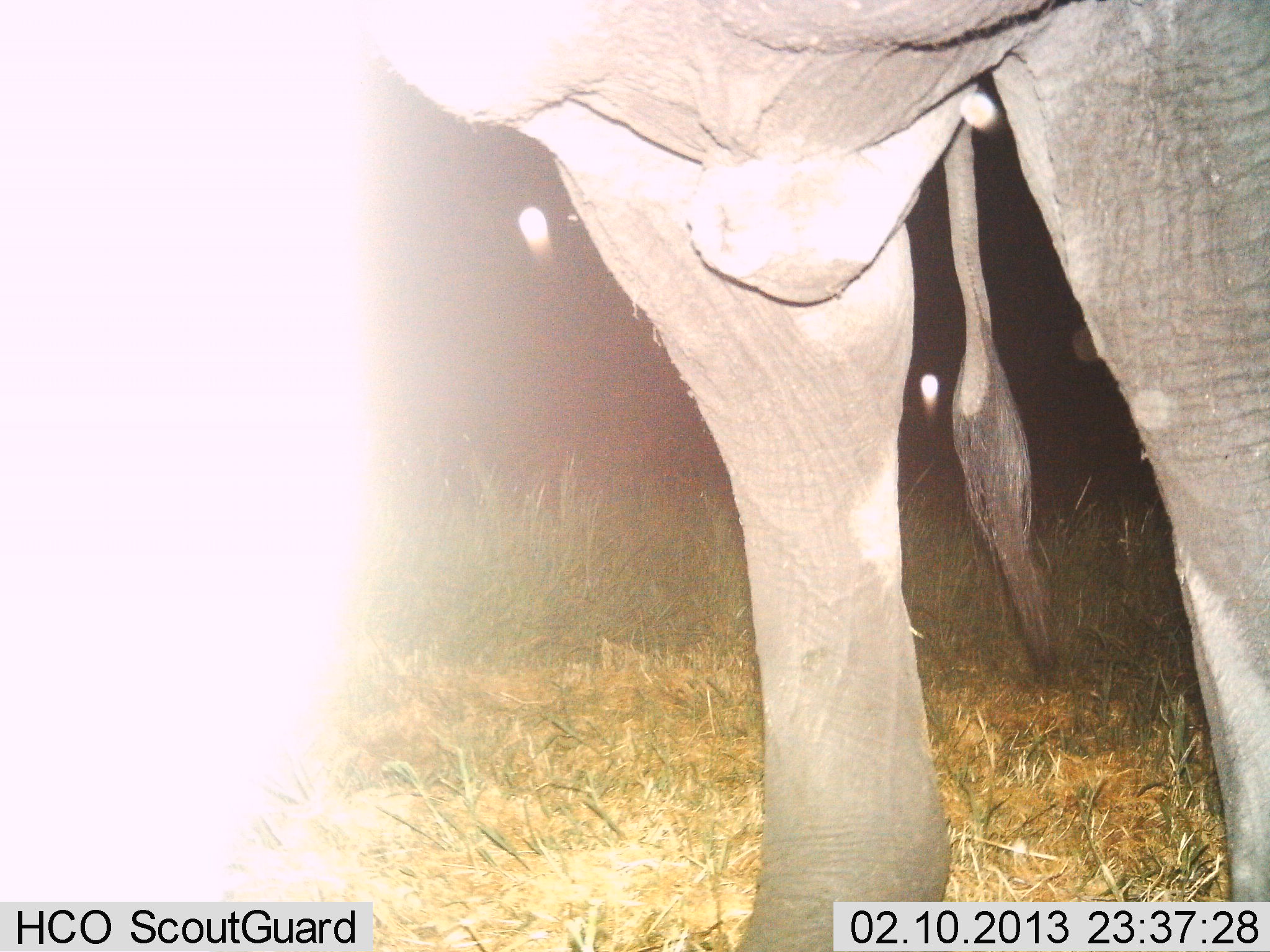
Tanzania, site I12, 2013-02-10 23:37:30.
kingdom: Animalia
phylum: Chordata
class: Mammalia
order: Proboscidea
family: Elephantidae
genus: Loxodonta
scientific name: Loxodonta africana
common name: african bush elephant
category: elephant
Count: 1.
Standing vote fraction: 94%.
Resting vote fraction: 0%.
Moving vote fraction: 11%.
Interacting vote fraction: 0%.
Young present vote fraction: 0%.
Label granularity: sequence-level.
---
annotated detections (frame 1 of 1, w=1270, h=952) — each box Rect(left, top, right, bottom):
animal: Rect(352, 8, 1270, 952)